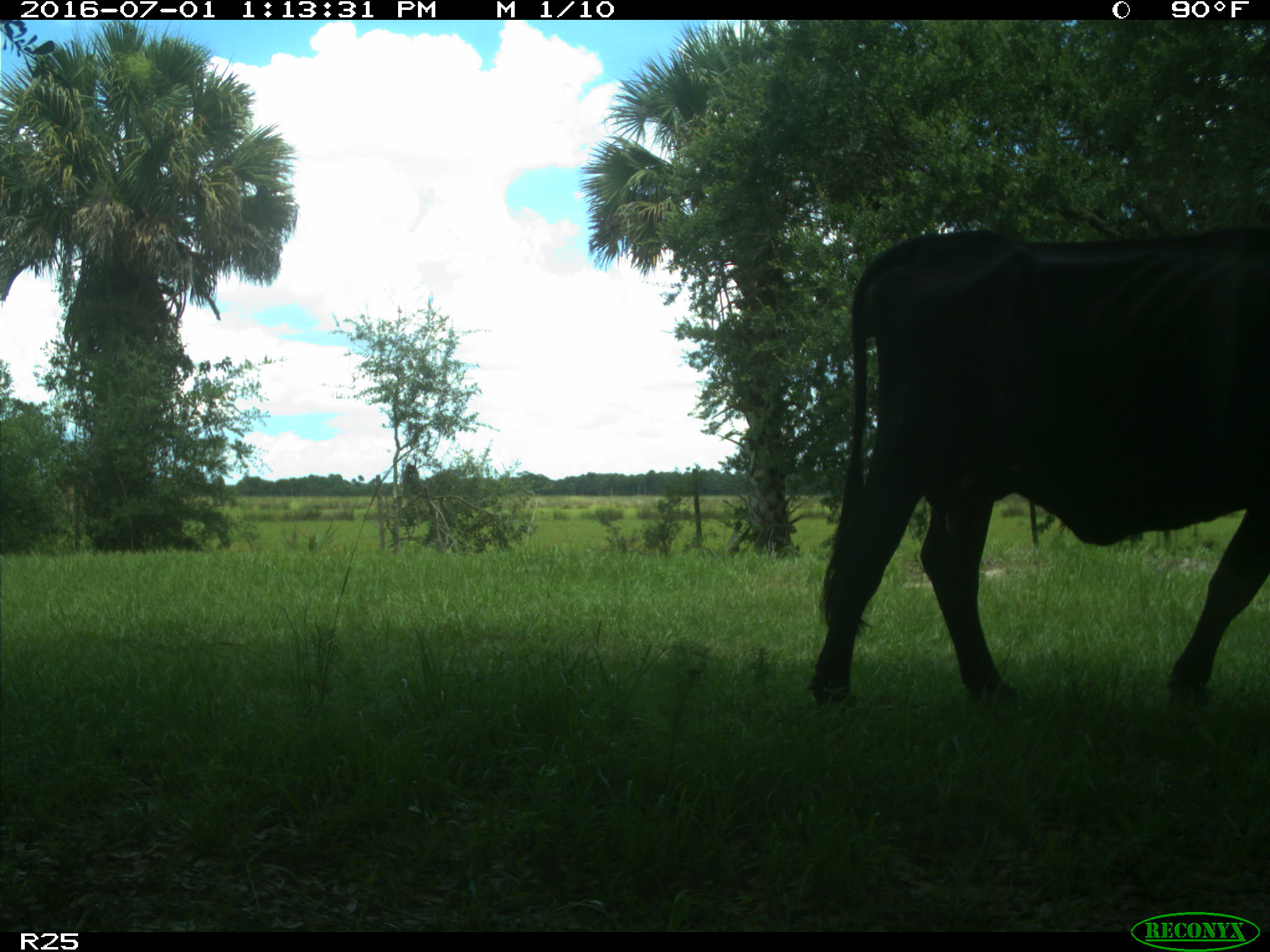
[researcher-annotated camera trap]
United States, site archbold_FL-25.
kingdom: Animalia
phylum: Chordata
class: Mammalia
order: Artiodactyla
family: Bovidae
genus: Bos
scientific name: Bos taurus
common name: domestic cow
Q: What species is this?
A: Bos taurus (domestic cow).